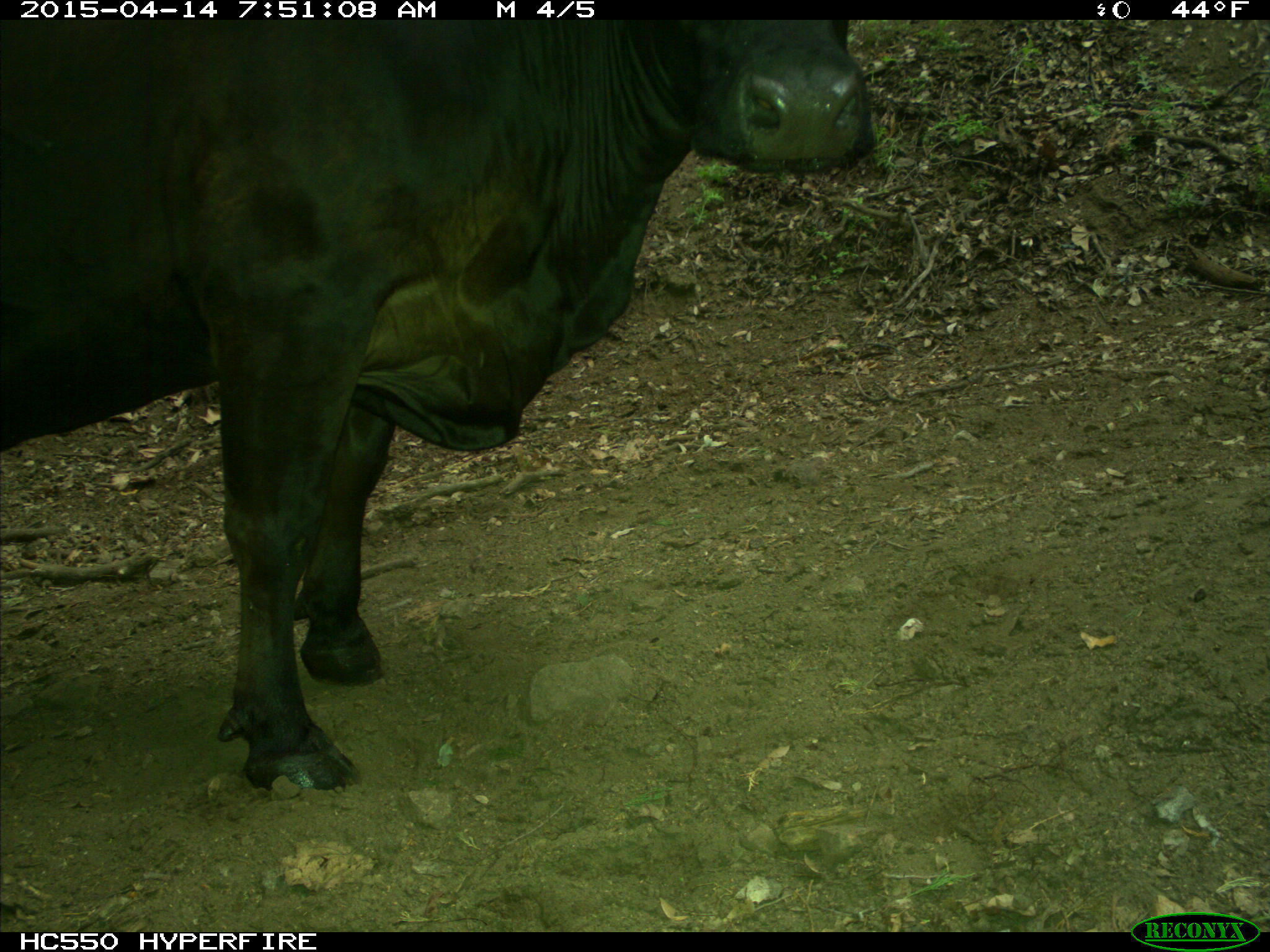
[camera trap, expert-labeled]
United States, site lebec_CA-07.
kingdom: Animalia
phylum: Chordata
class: Mammalia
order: Artiodactyla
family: Bovidae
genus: Bos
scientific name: Bos taurus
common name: domestic cow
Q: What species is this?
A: Bos taurus (domestic cow).